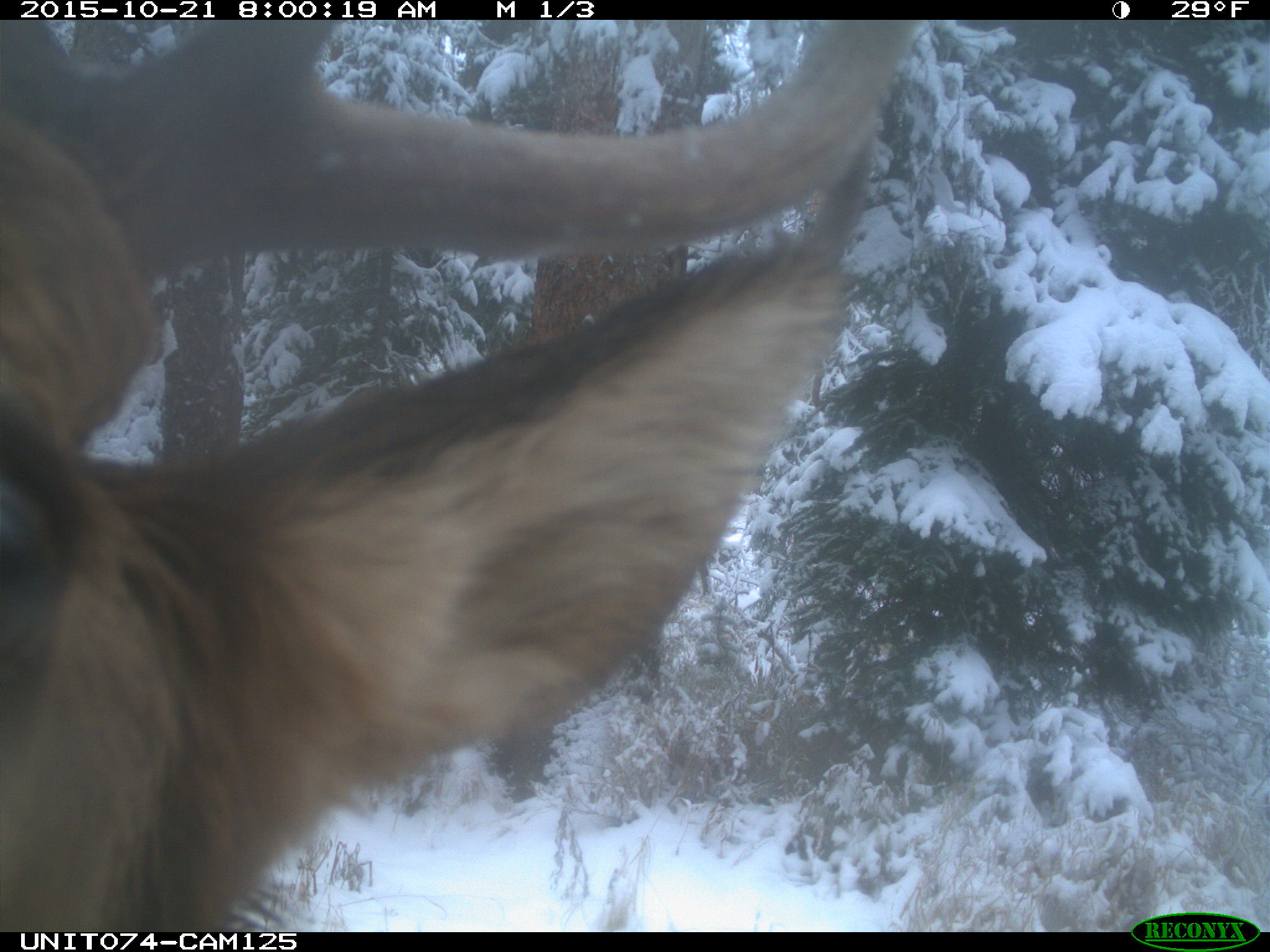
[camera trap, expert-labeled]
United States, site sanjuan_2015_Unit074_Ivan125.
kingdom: Animalia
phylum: Chordata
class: Mammalia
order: Artiodactyla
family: Cervidae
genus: Cervus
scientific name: Cervus elaphus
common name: red deer